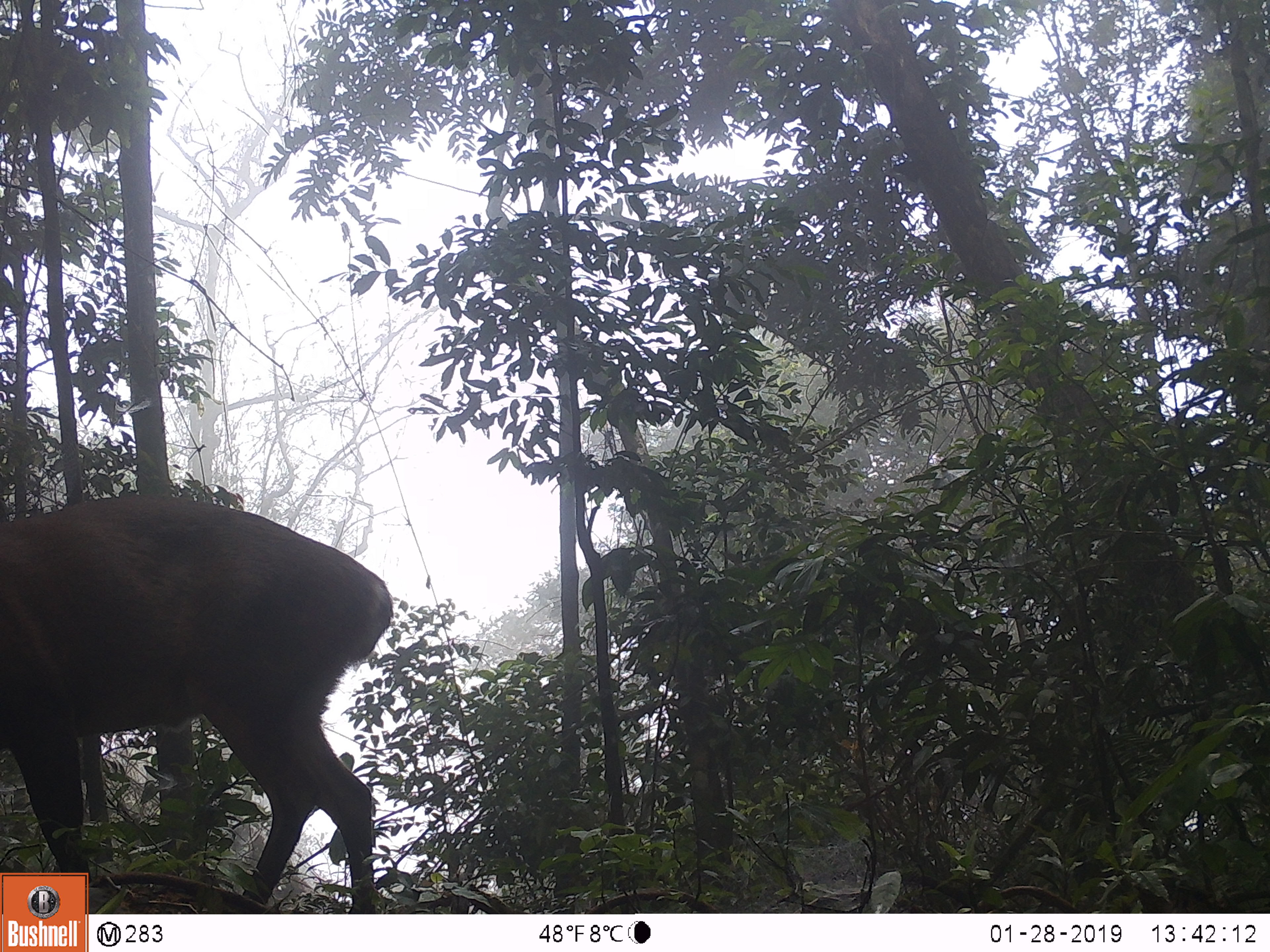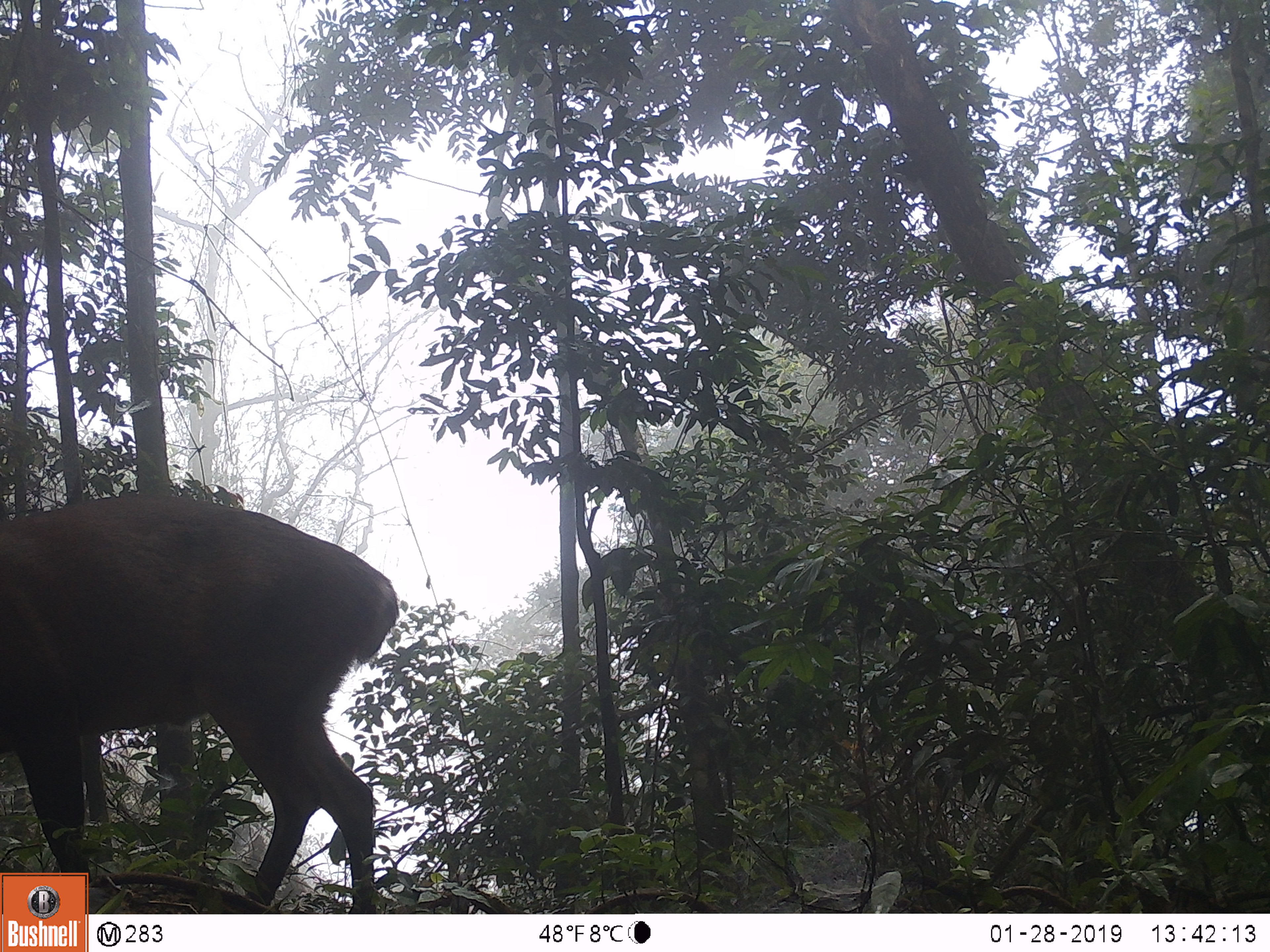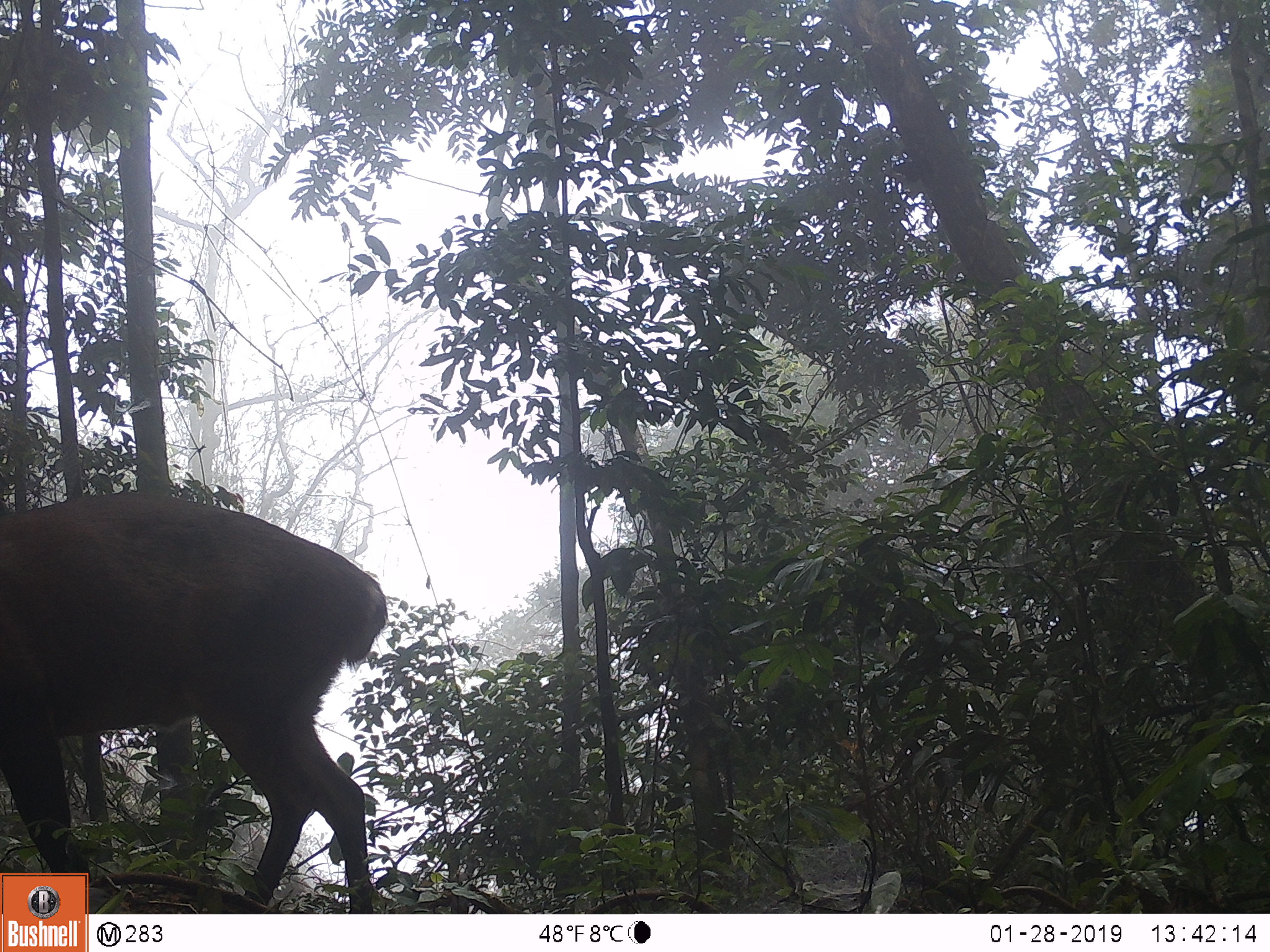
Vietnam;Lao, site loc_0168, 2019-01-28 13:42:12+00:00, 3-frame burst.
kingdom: Animalia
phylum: Chordata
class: Mammalia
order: Artiodactyla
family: Cervidae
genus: Muntiacus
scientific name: Muntiacus vuquangensis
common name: large-antlered muntjac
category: large antlered muntjac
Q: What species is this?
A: Large antlered muntjac (large-antlered muntjac) (Muntiacus vuquangensis).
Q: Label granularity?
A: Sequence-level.